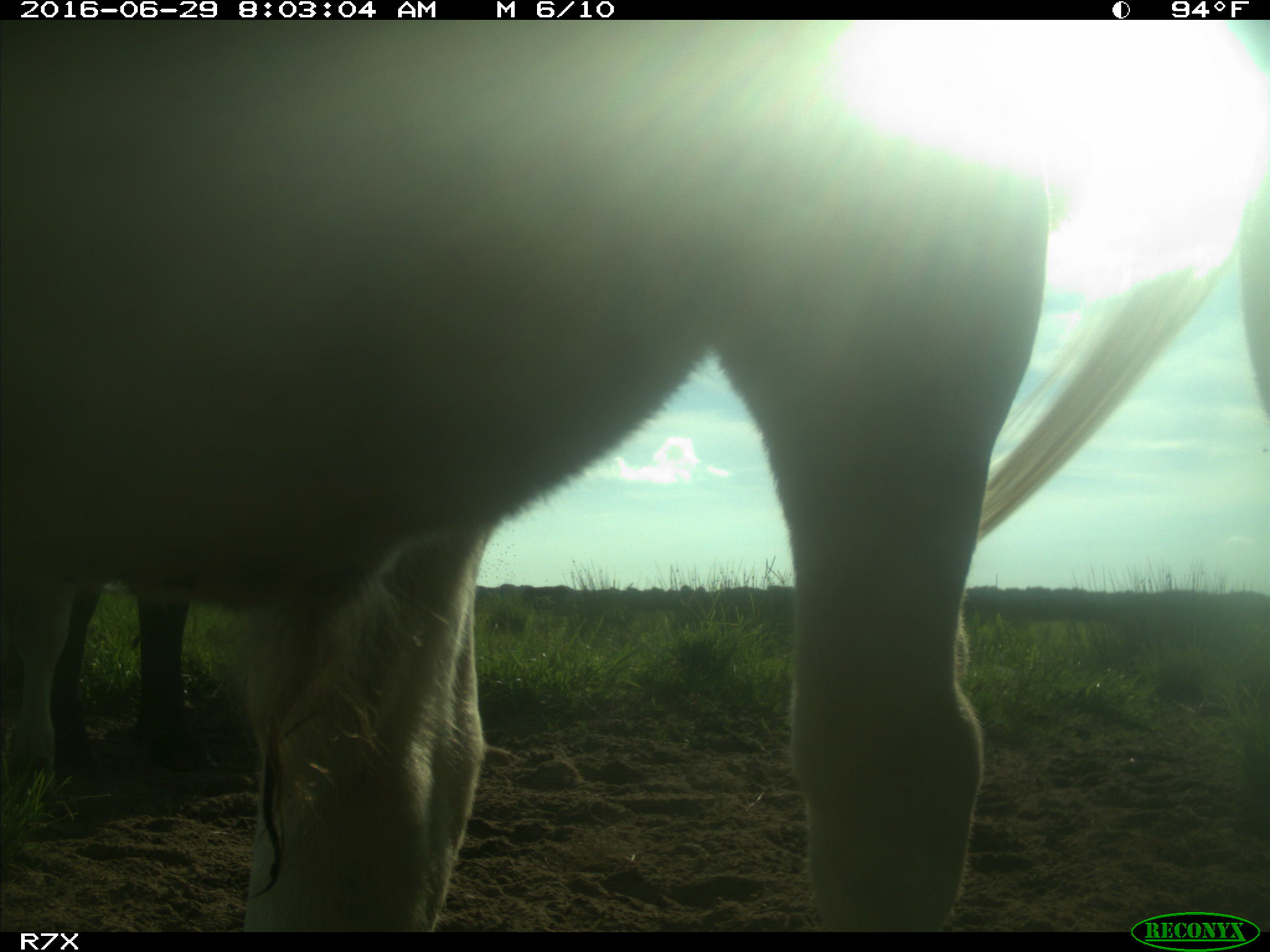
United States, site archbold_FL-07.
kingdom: Animalia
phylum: Chordata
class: Mammalia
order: Artiodactyla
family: Bovidae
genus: Bos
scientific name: Bos taurus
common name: domestic cow